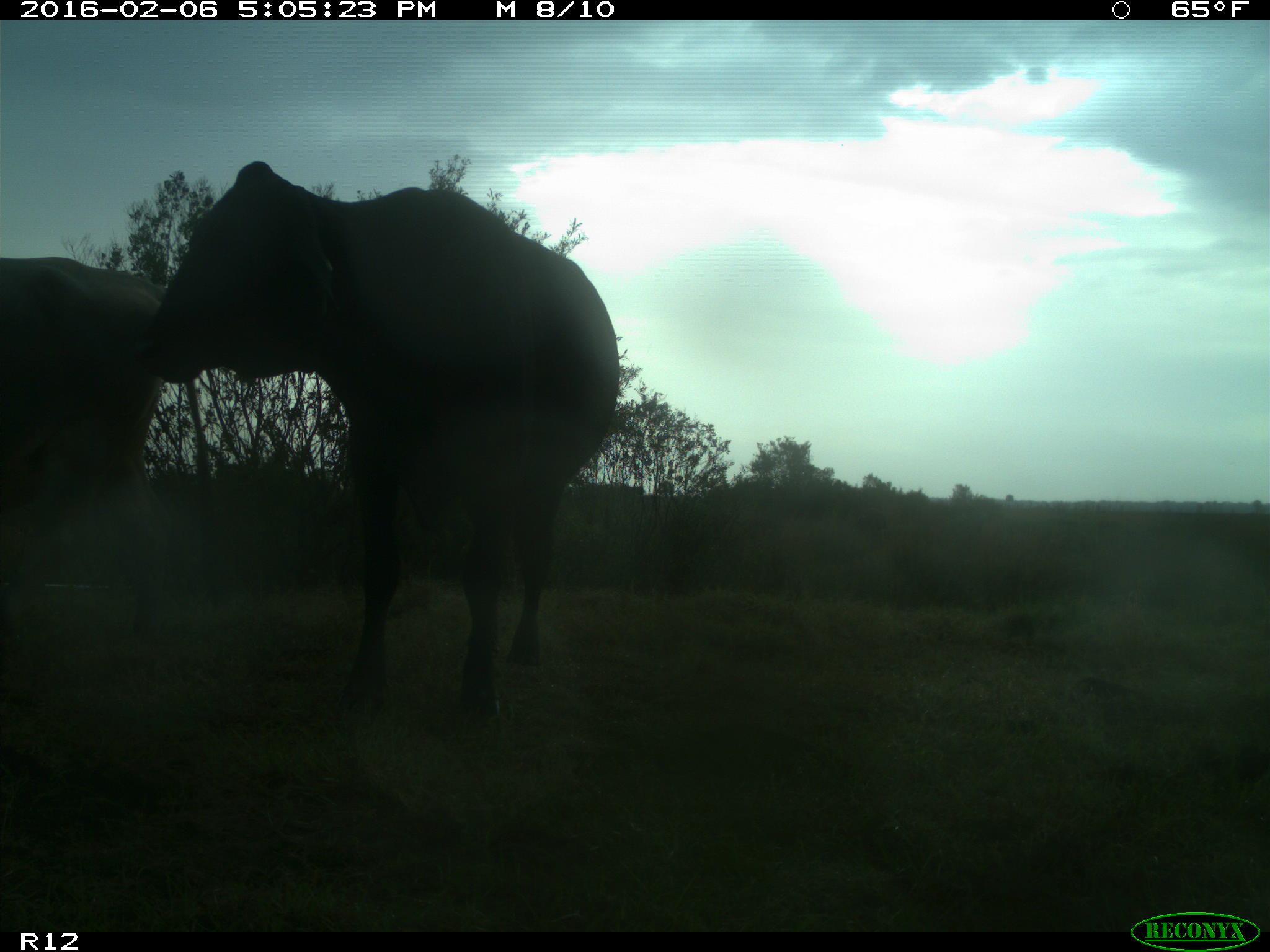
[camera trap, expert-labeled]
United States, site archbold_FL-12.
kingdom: Animalia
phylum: Chordata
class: Mammalia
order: Artiodactyla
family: Bovidae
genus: Bos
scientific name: Bos taurus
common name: domestic cow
Bos taurus (domestic cow).